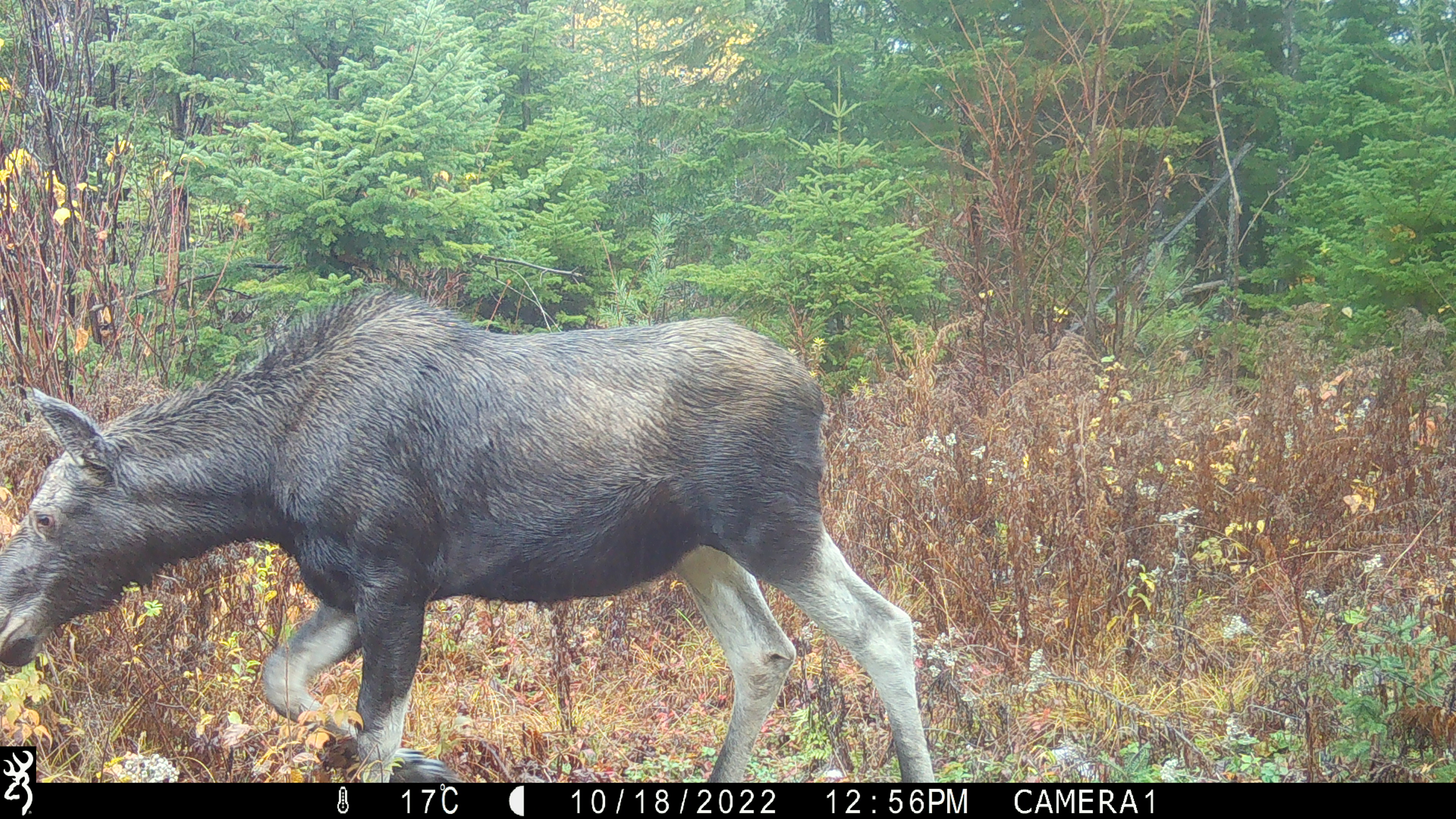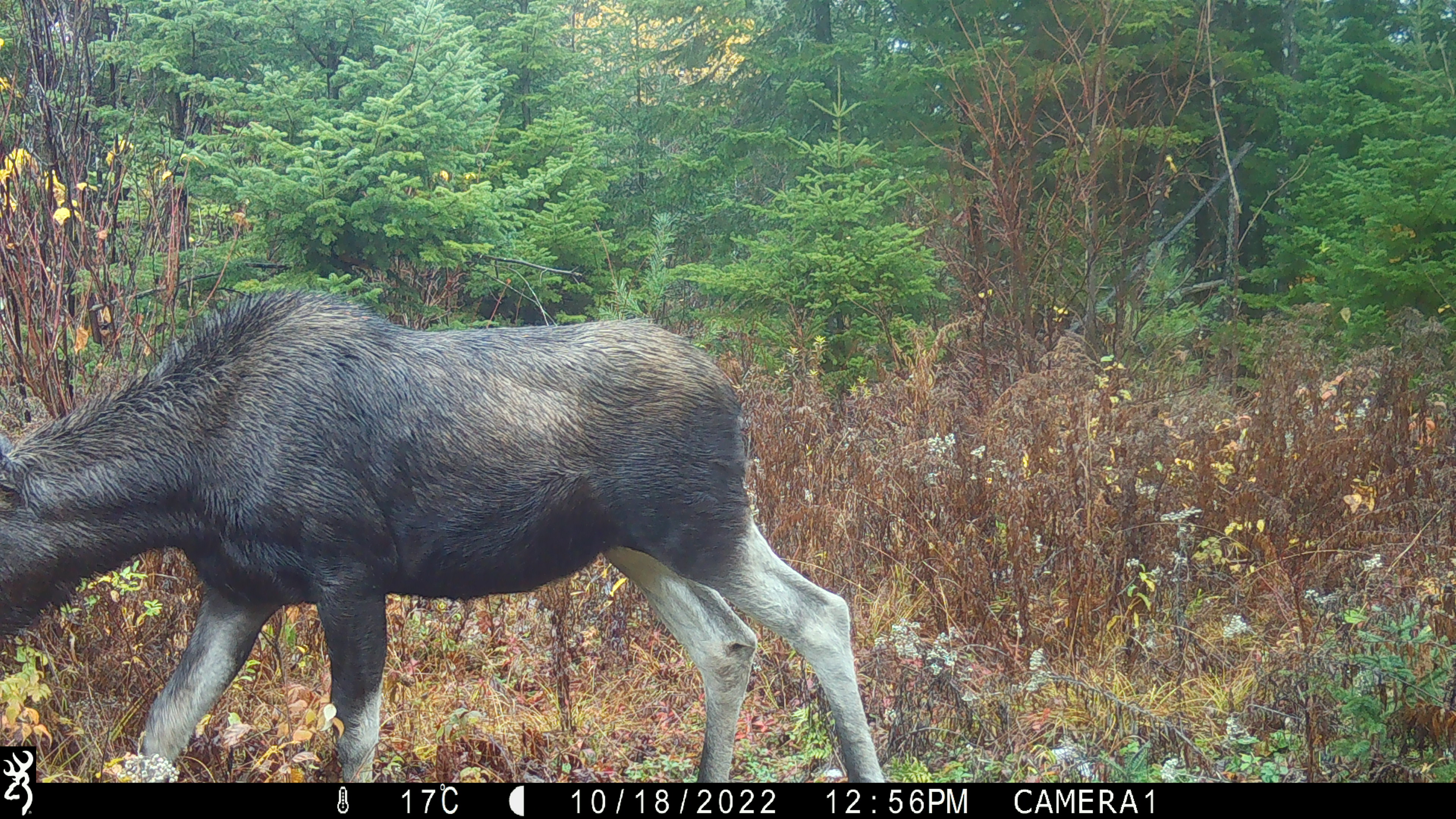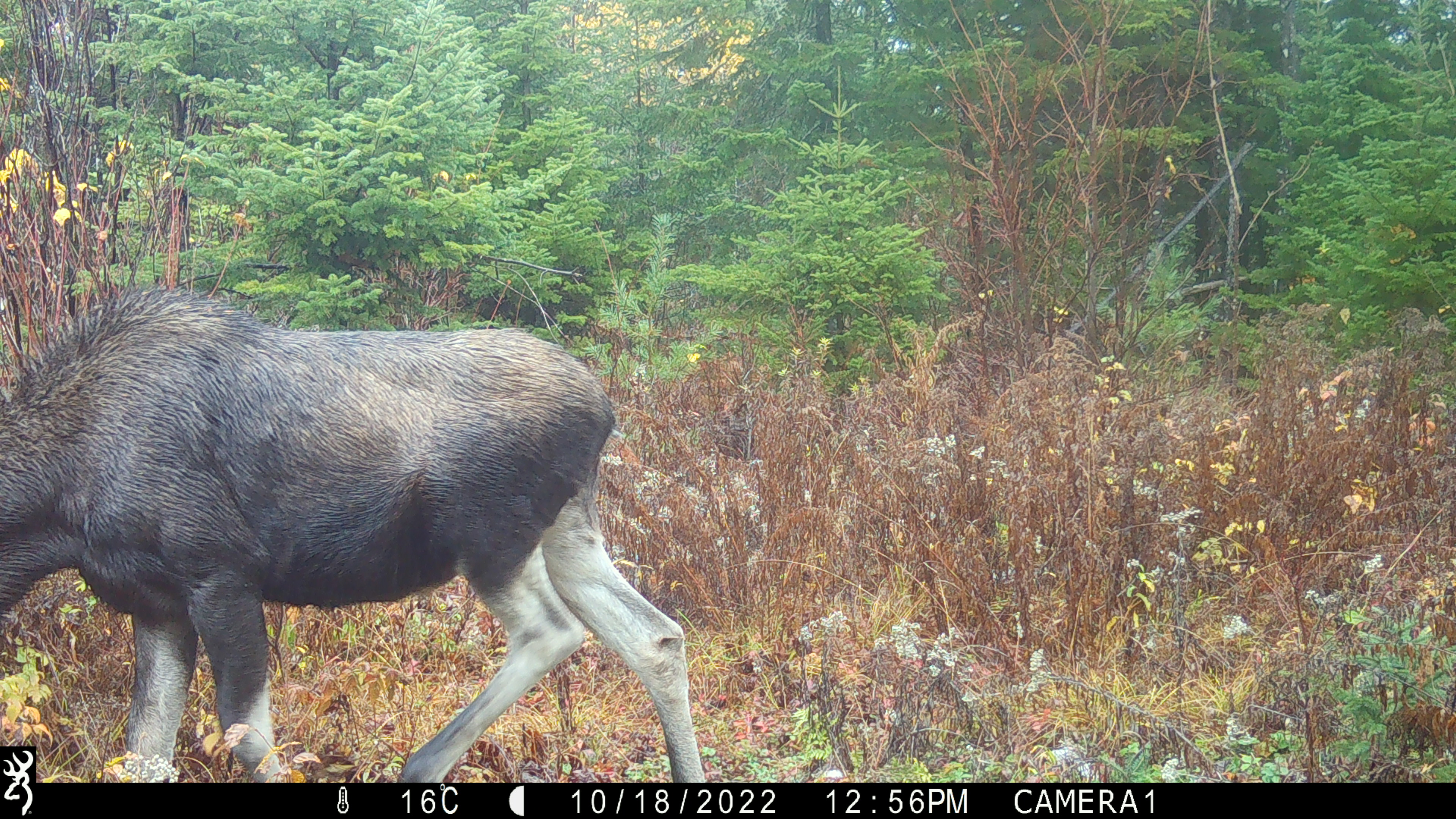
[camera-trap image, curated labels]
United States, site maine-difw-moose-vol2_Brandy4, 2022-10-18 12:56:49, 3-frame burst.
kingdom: Animalia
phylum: Chordata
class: Mammalia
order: Artiodactyla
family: Cervidae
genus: Alces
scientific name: Alces alces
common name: moose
Moose (Alces alces).